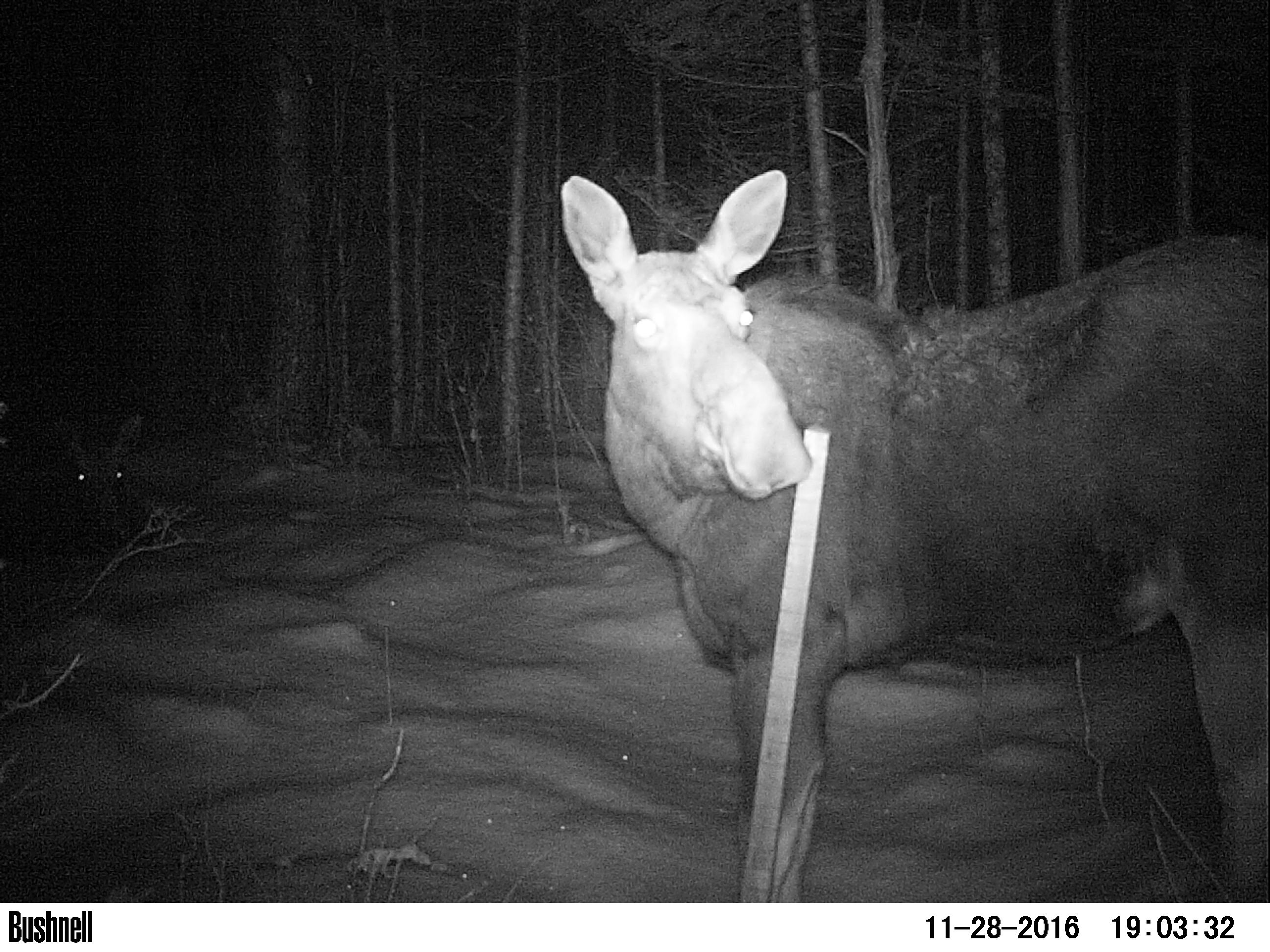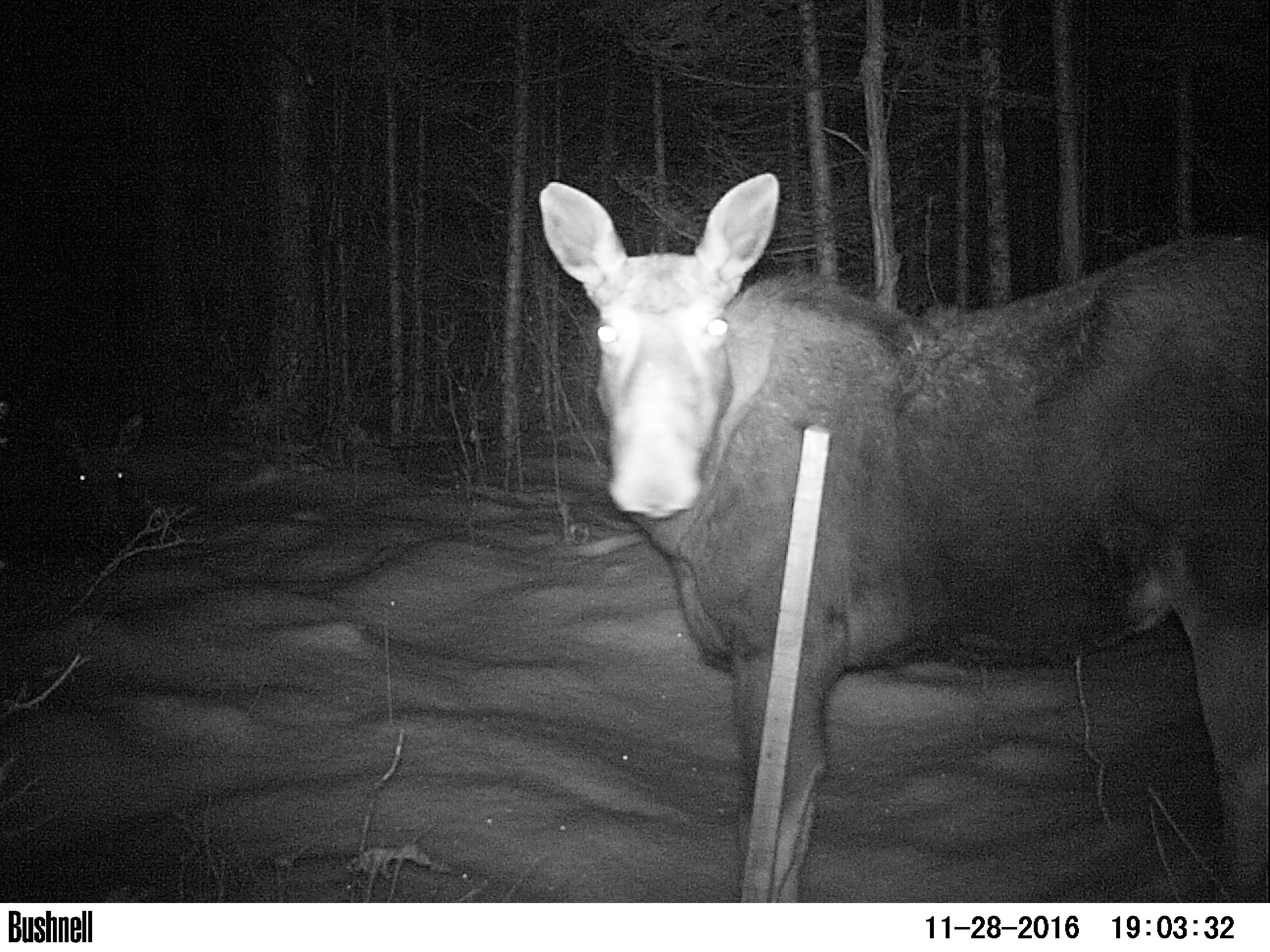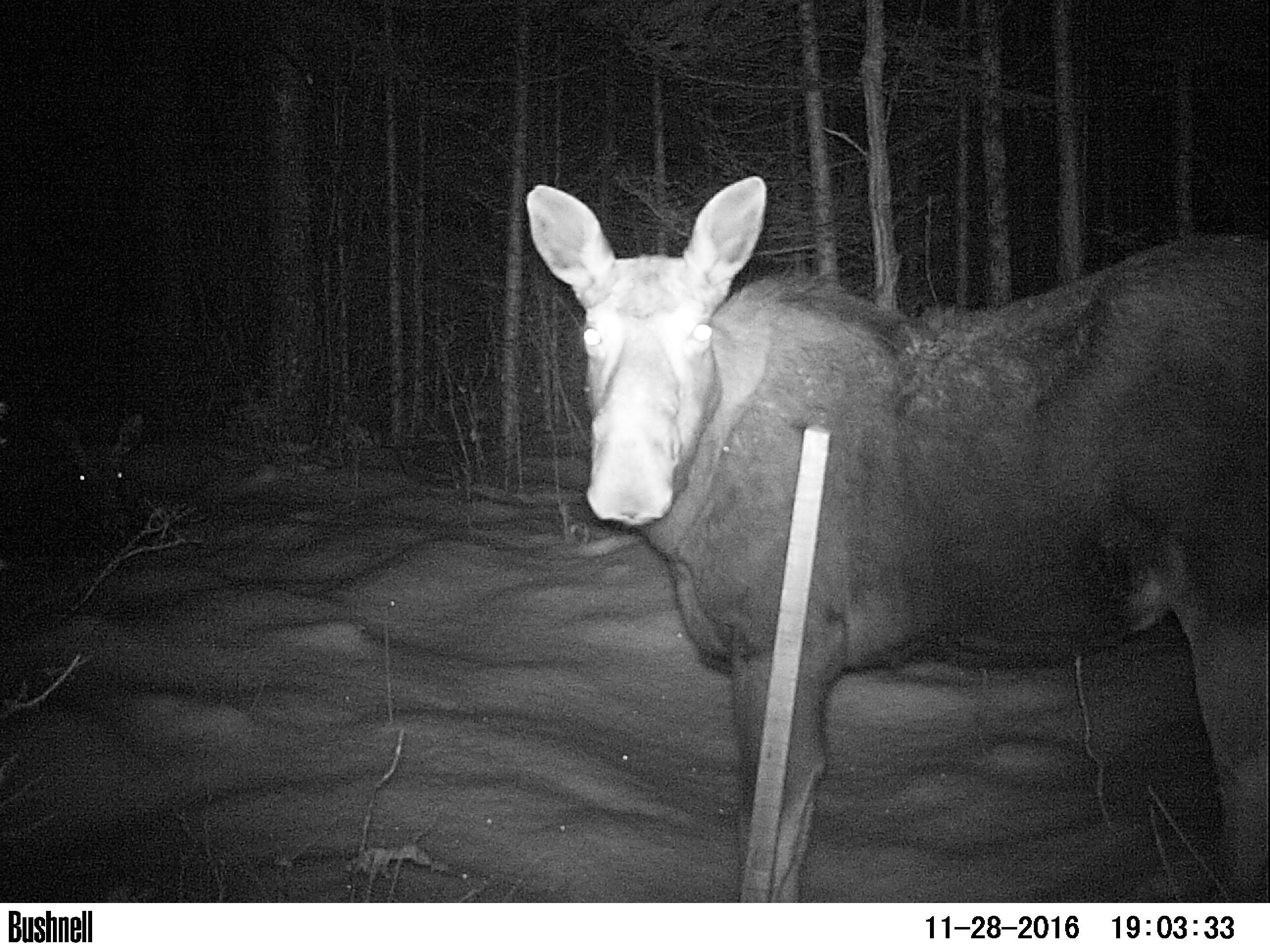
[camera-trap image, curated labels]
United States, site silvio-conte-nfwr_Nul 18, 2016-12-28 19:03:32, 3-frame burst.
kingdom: Animalia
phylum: Chordata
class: Mammalia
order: Artiodactyla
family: Cervidae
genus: Alces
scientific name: Alces alces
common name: moose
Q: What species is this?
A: Moose (Alces alces).